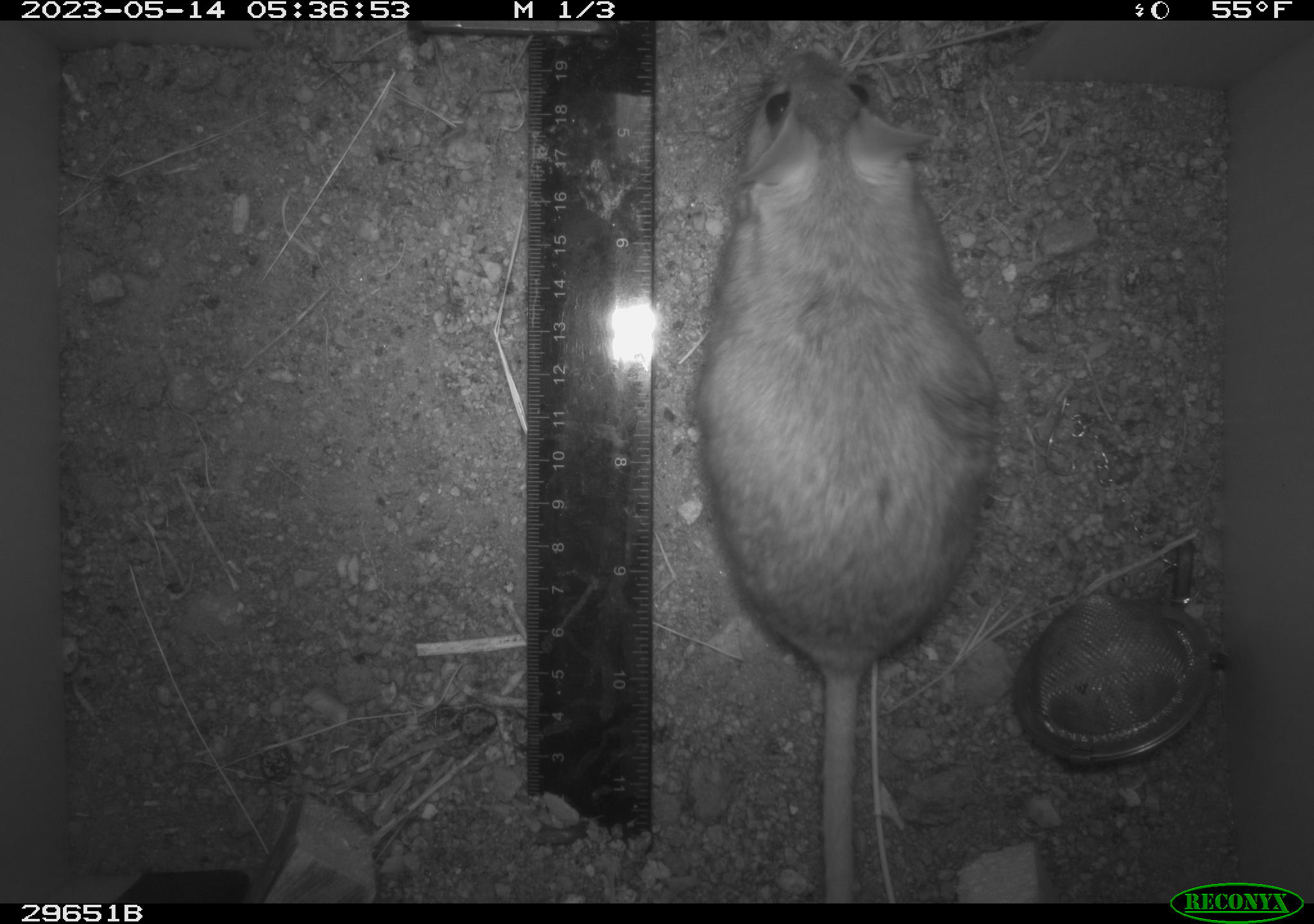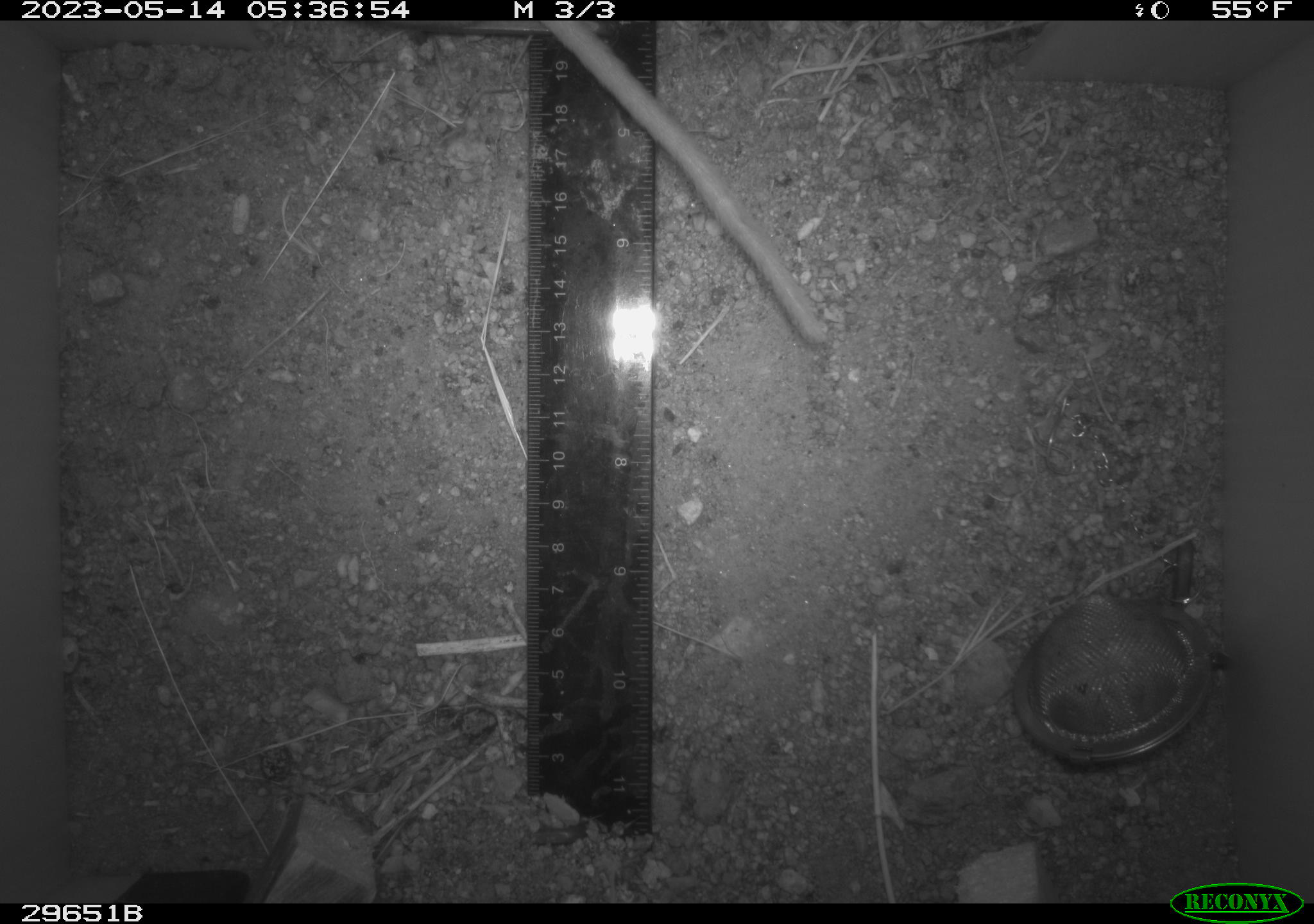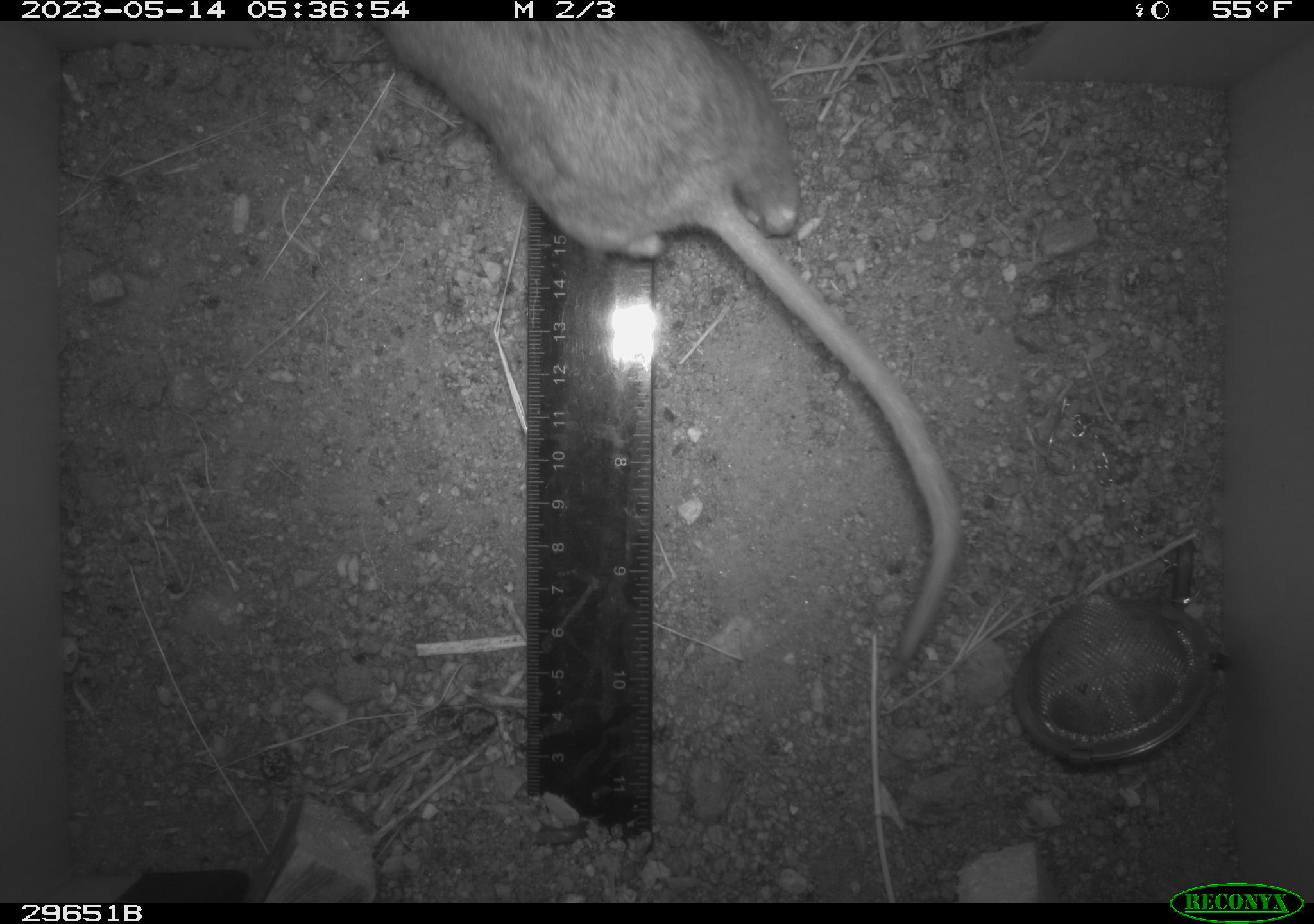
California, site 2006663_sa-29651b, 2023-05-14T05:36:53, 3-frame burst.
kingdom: Animalia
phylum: Chordata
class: Mammalia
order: Rodentia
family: Cricetidae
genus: Neotoma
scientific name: Neotoma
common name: pack rat or woodrat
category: neotoma species